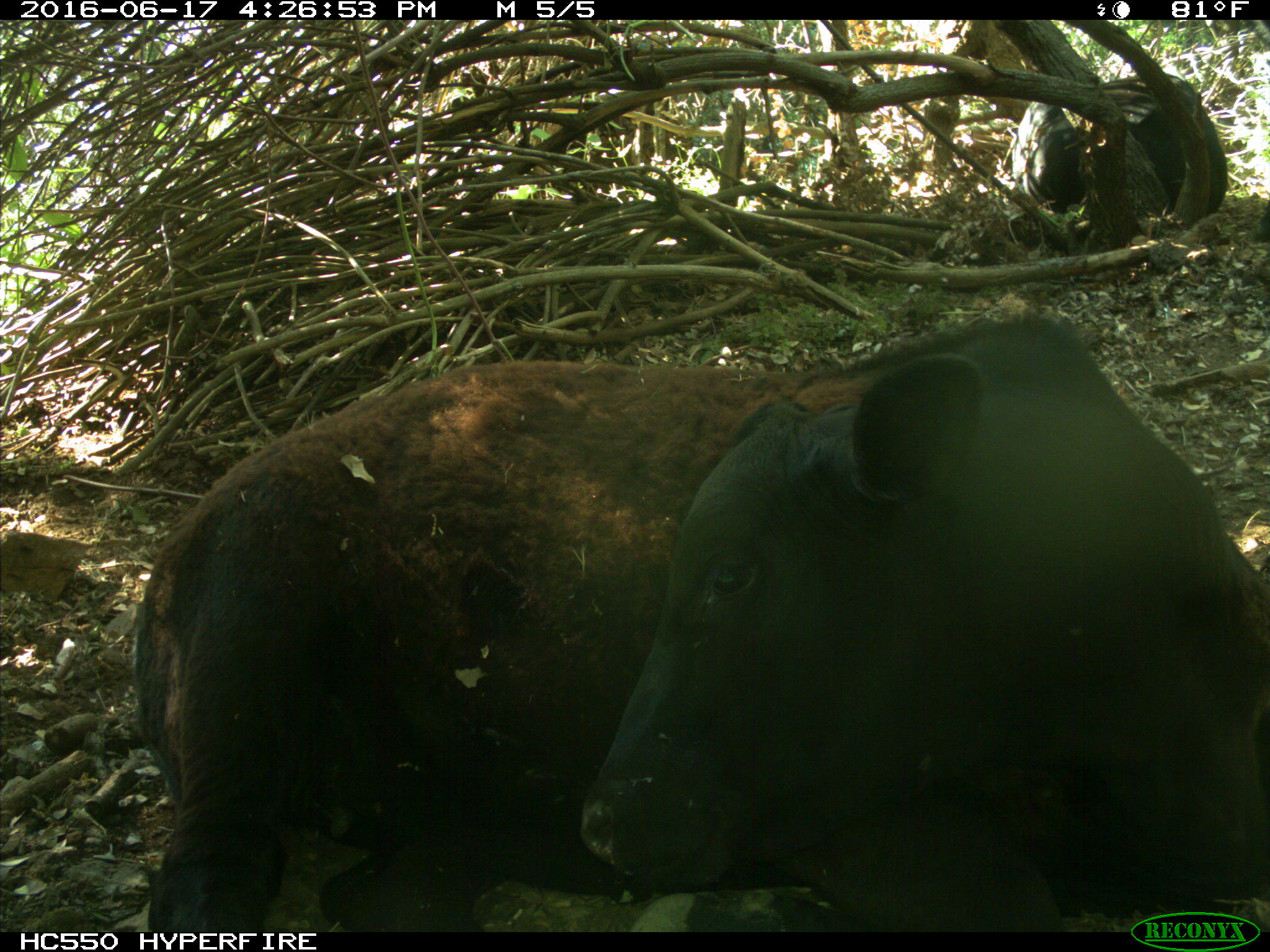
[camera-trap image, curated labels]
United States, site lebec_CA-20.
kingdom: Animalia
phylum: Chordata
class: Mammalia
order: Artiodactyla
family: Bovidae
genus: Bos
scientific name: Bos taurus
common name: domestic cow